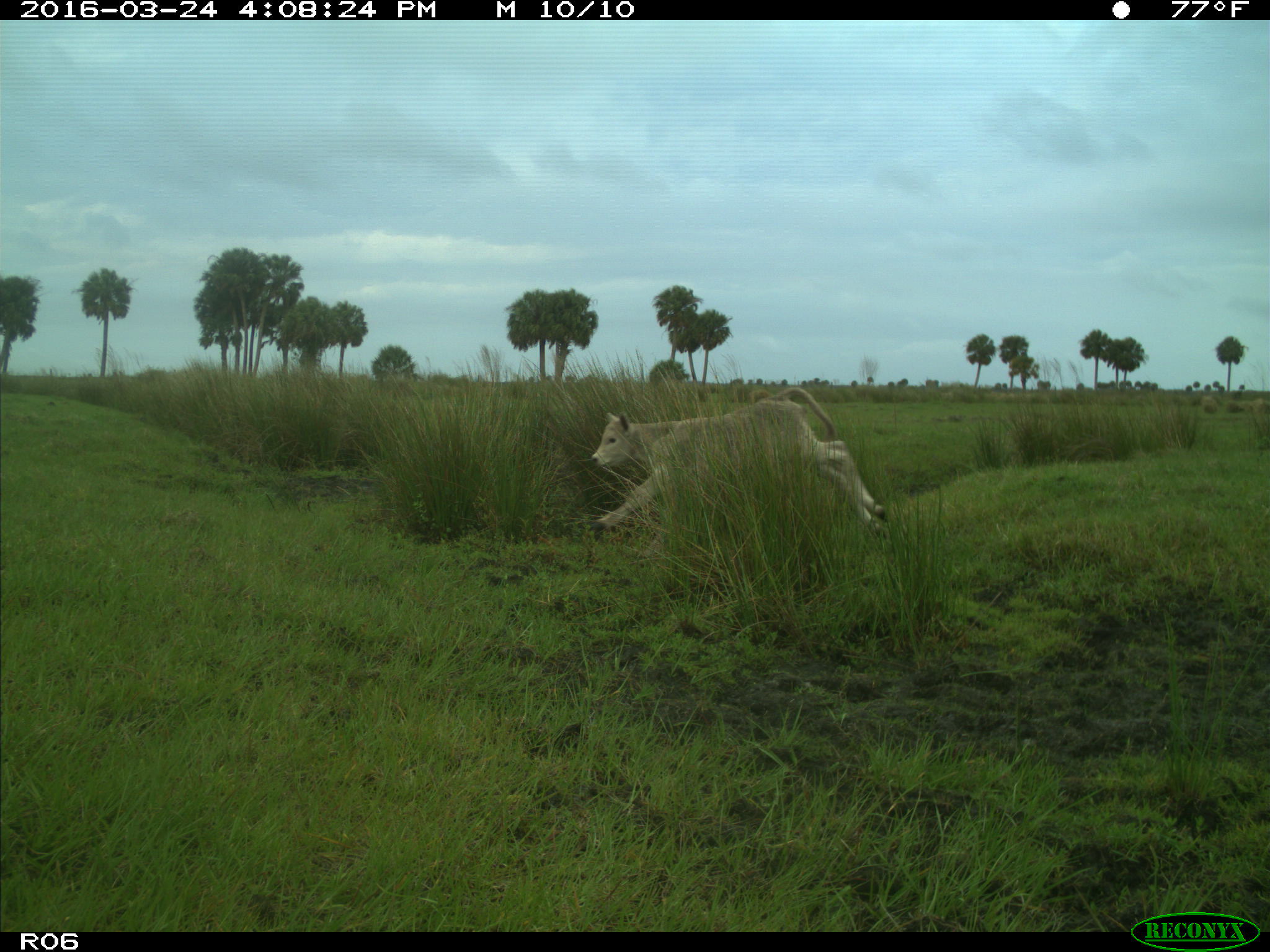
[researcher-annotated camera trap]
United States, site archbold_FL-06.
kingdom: Animalia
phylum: Chordata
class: Mammalia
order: Artiodactyla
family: Bovidae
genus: Bos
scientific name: Bos taurus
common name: domestic cow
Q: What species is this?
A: Bos taurus (domestic cow).